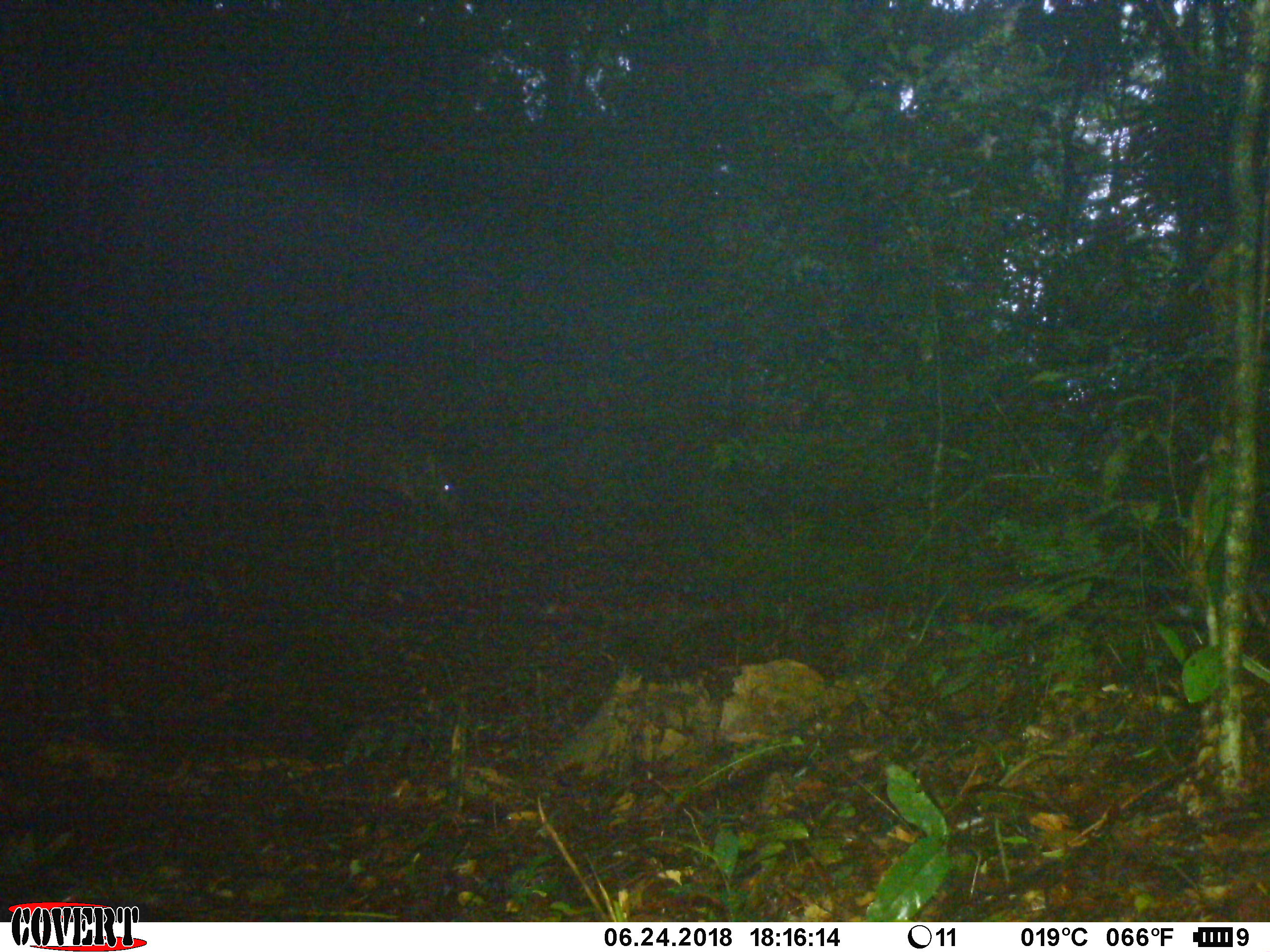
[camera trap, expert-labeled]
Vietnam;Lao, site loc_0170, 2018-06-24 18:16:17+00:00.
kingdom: Animalia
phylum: Chordata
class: Mammalia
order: Artiodactyla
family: Cervidae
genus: Muntiacus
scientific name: Muntiacus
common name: muntjacs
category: unidentified muntjac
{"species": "unidentified muntjac (muntjacs) (Muntiacus)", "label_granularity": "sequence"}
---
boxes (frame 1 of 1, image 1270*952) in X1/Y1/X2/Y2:
unidentified muntjac: 199/411/463/520